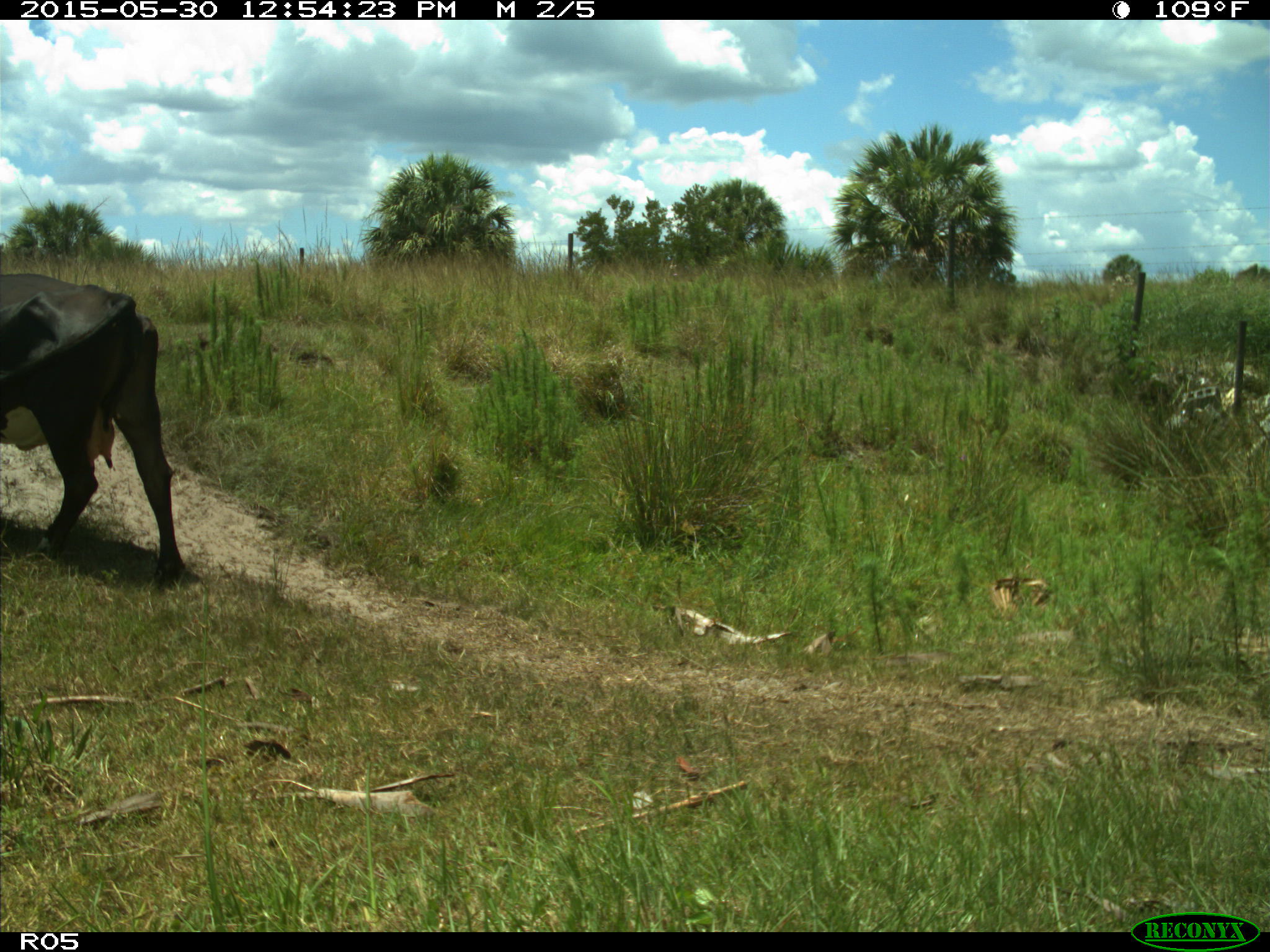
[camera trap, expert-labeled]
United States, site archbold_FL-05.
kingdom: Animalia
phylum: Chordata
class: Mammalia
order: Artiodactyla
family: Bovidae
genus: Bos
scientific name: Bos taurus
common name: domestic cow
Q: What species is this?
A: Bos taurus (domestic cow).